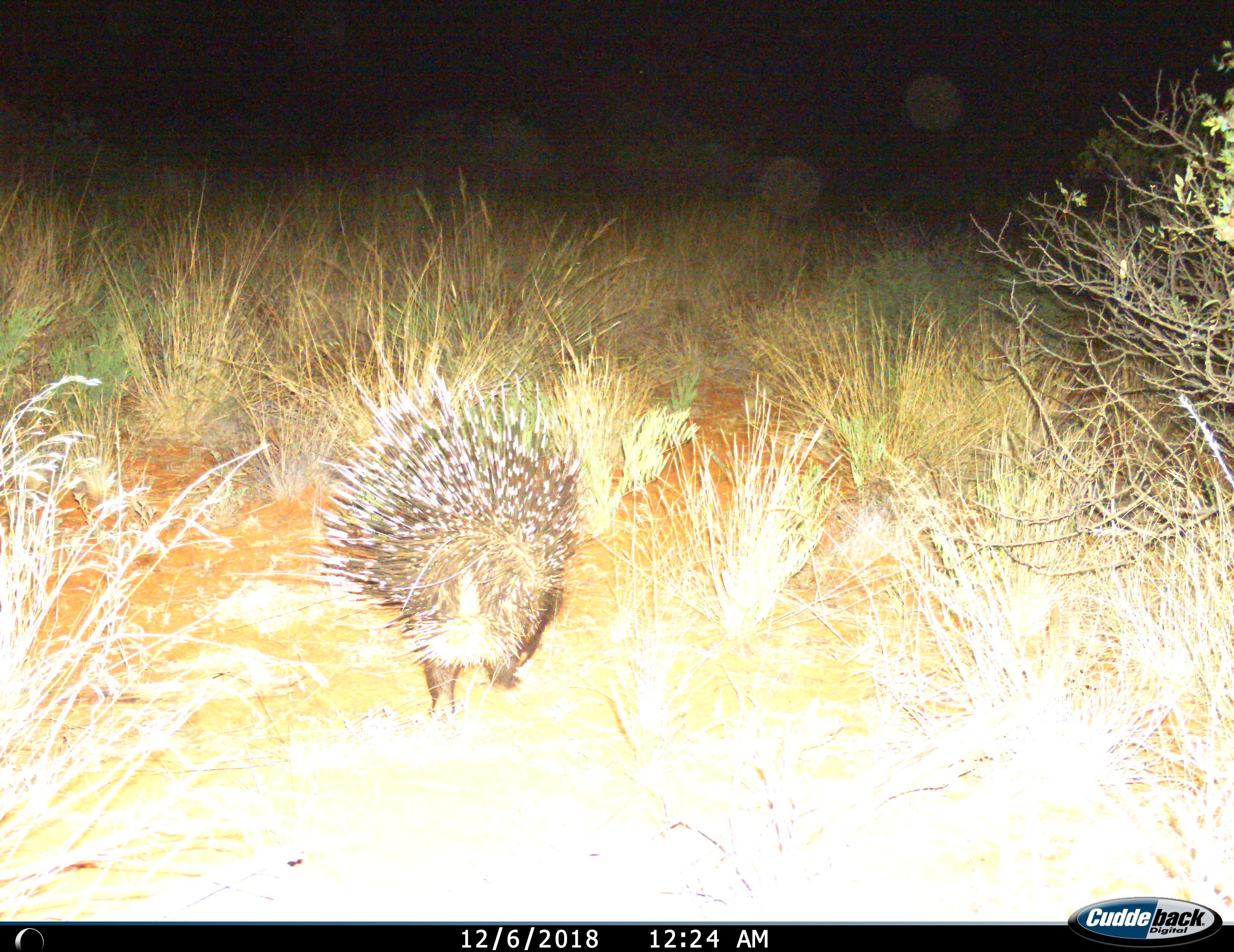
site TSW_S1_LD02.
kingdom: Animalia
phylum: Chordata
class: Mammalia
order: Rodentia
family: Hystricidae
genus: Hystrix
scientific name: Hystrix cristata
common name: crested porcupine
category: porcupine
Porcupine (crested porcupine) (Hystrix cristata), count 1. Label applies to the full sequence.